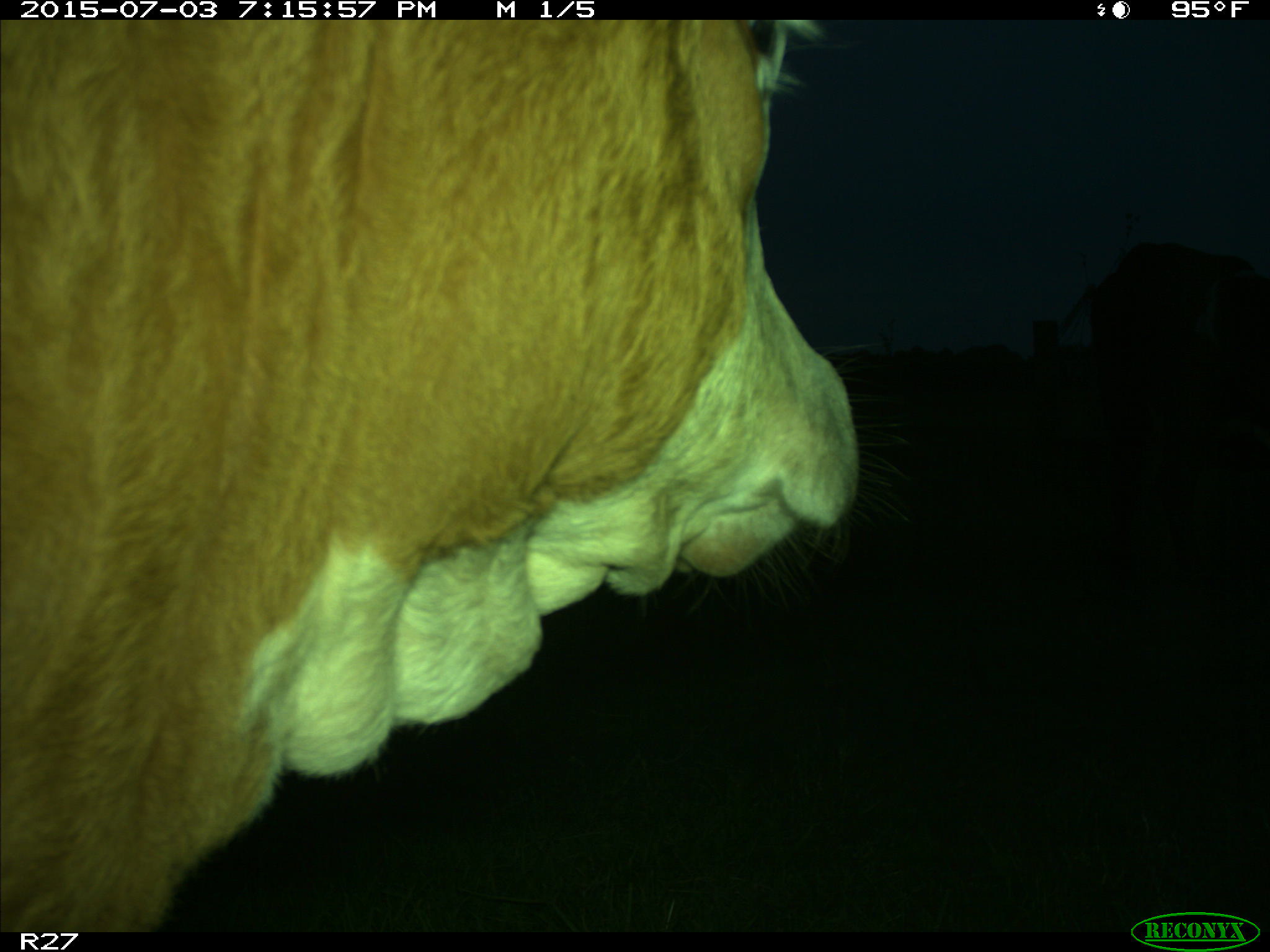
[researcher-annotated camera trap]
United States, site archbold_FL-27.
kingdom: Animalia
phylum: Chordata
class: Mammalia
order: Artiodactyla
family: Bovidae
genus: Bos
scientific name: Bos taurus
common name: domestic cow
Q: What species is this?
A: Bos taurus (domestic cow).